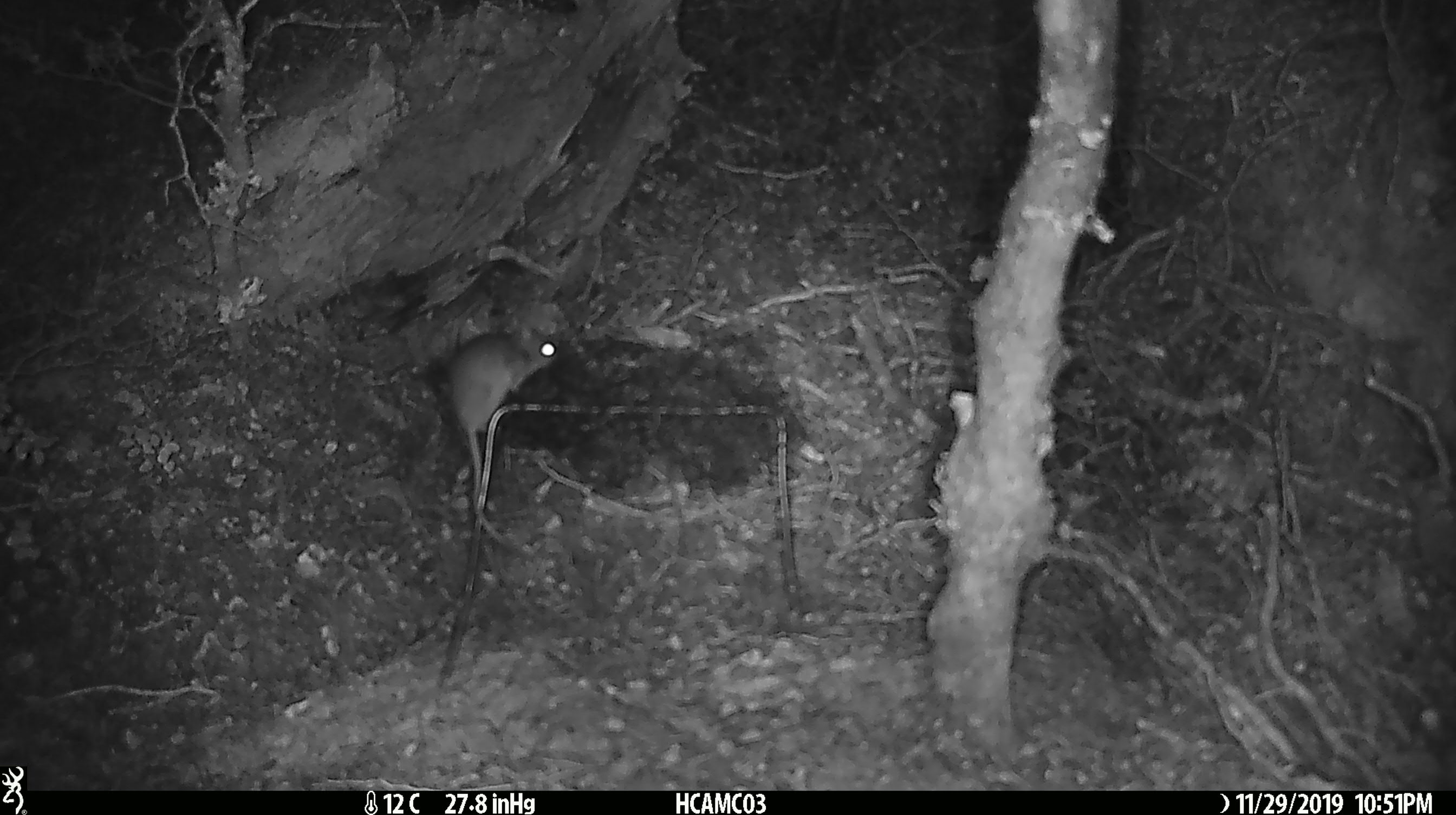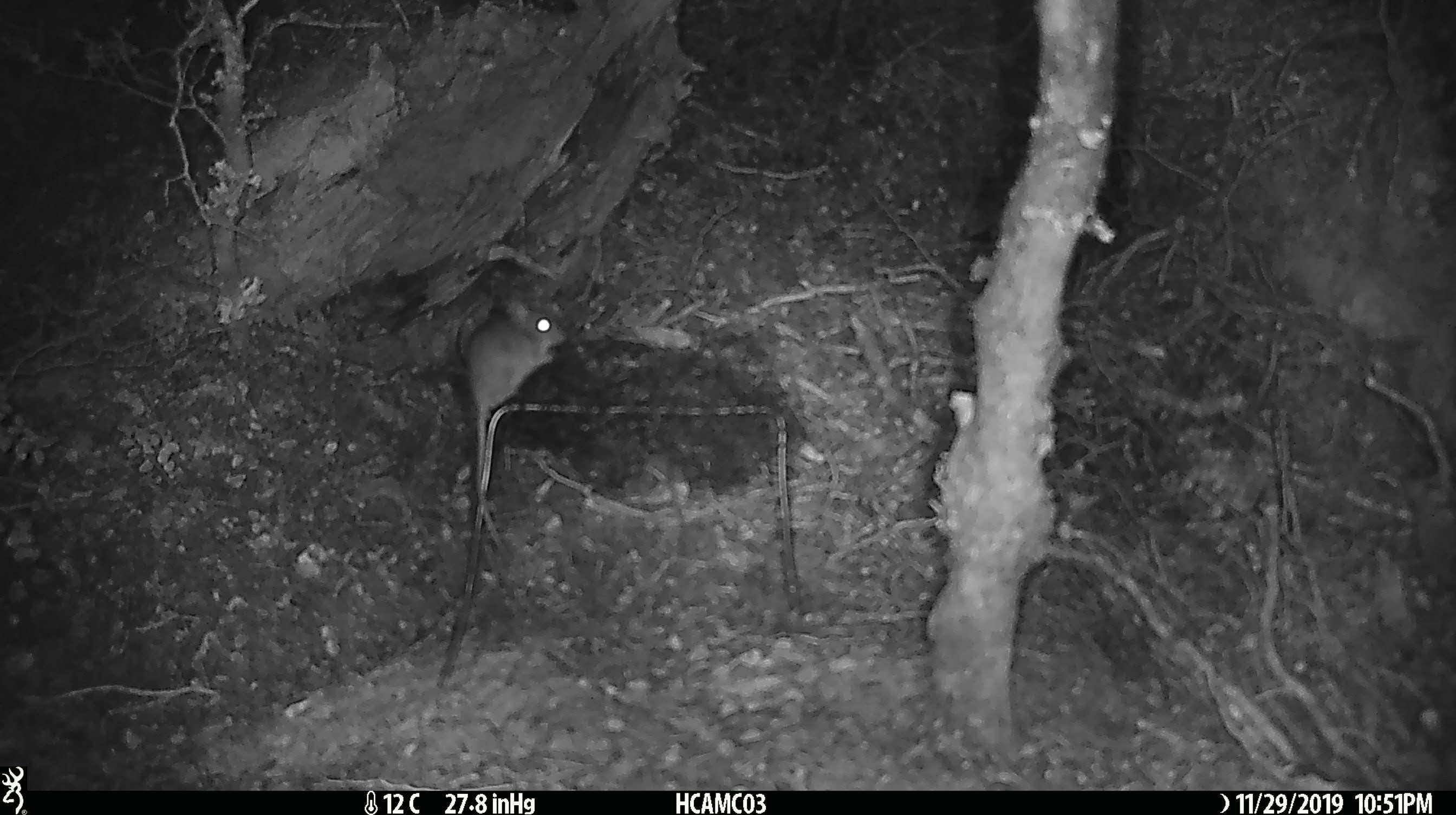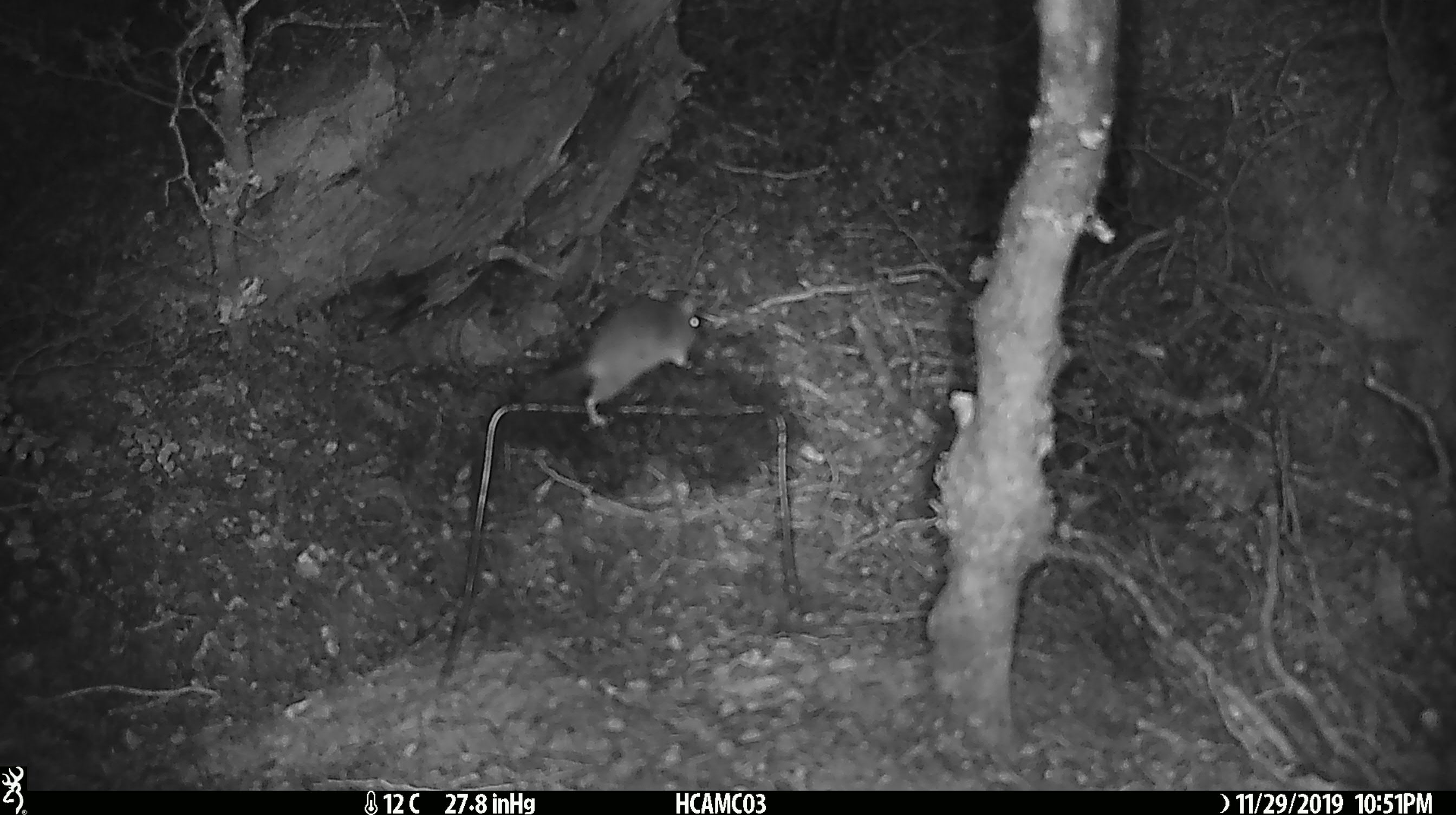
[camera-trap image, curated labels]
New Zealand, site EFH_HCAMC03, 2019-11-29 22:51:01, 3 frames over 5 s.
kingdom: Animalia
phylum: Chordata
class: Mammalia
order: Rodentia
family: Muridae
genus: Mus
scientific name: Mus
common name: mouse